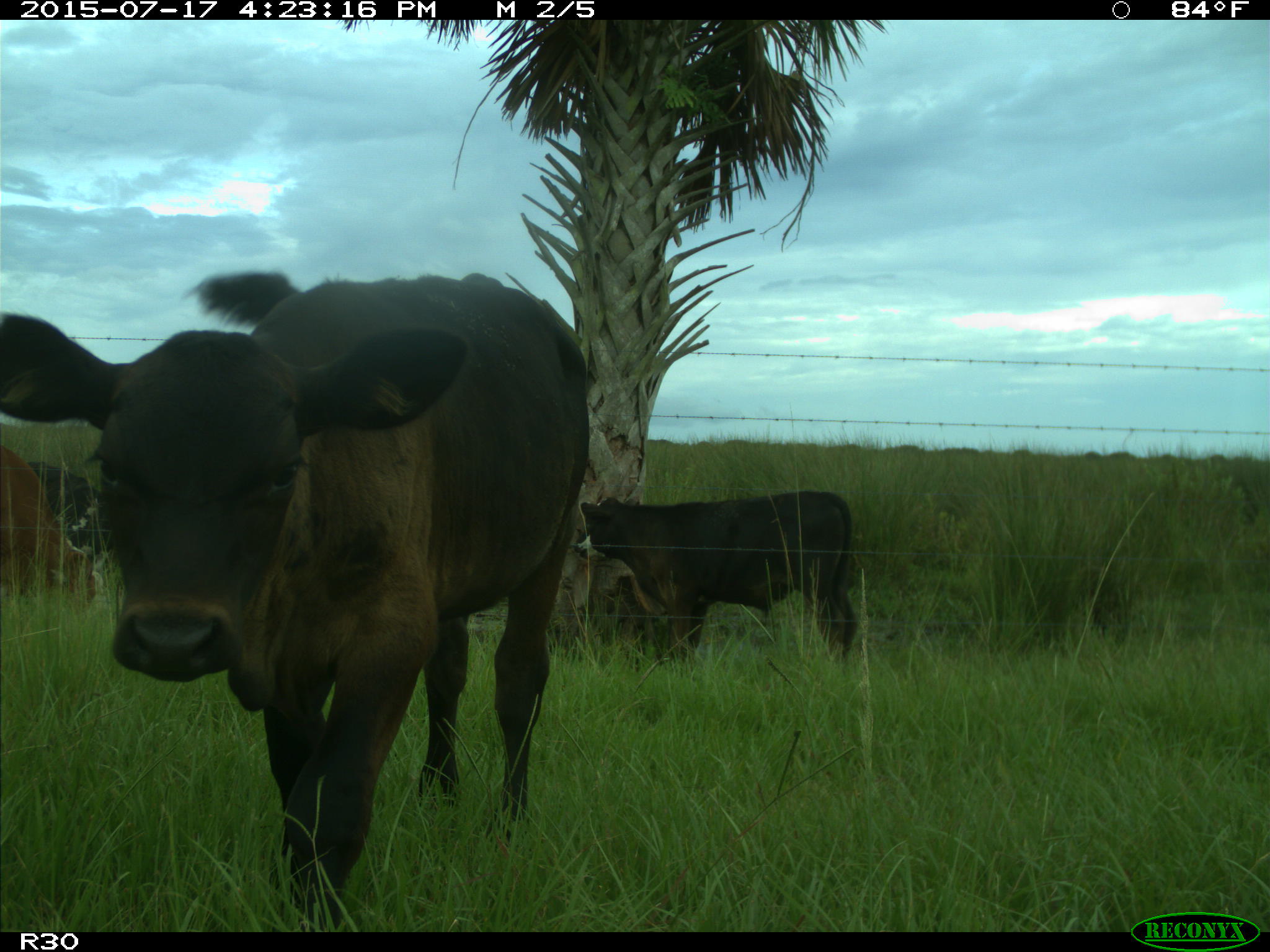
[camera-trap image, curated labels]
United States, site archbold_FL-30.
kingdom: Animalia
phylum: Chordata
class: Mammalia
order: Artiodactyla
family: Bovidae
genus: Bos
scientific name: Bos taurus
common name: domestic cow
Bos taurus (domestic cow).